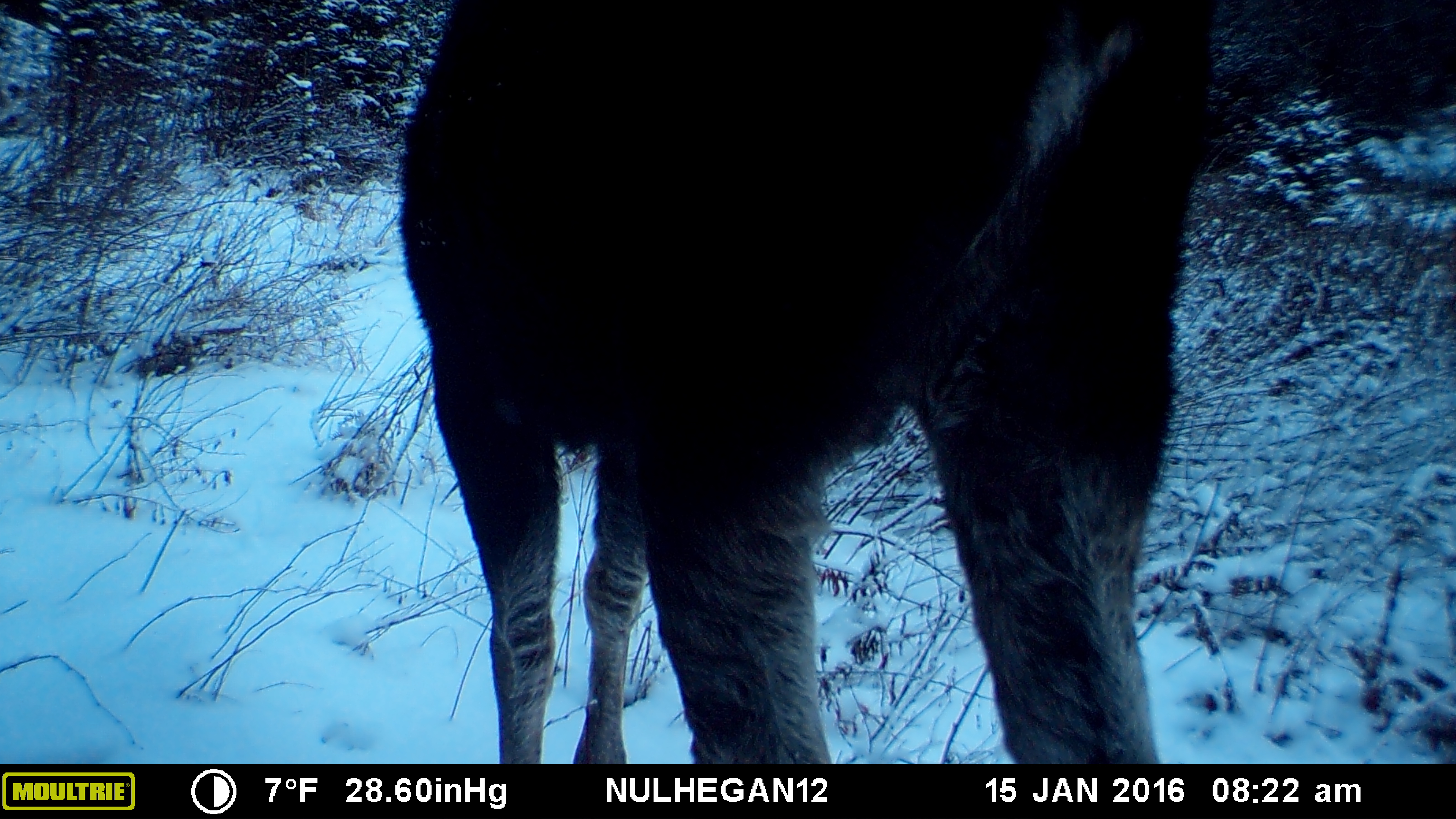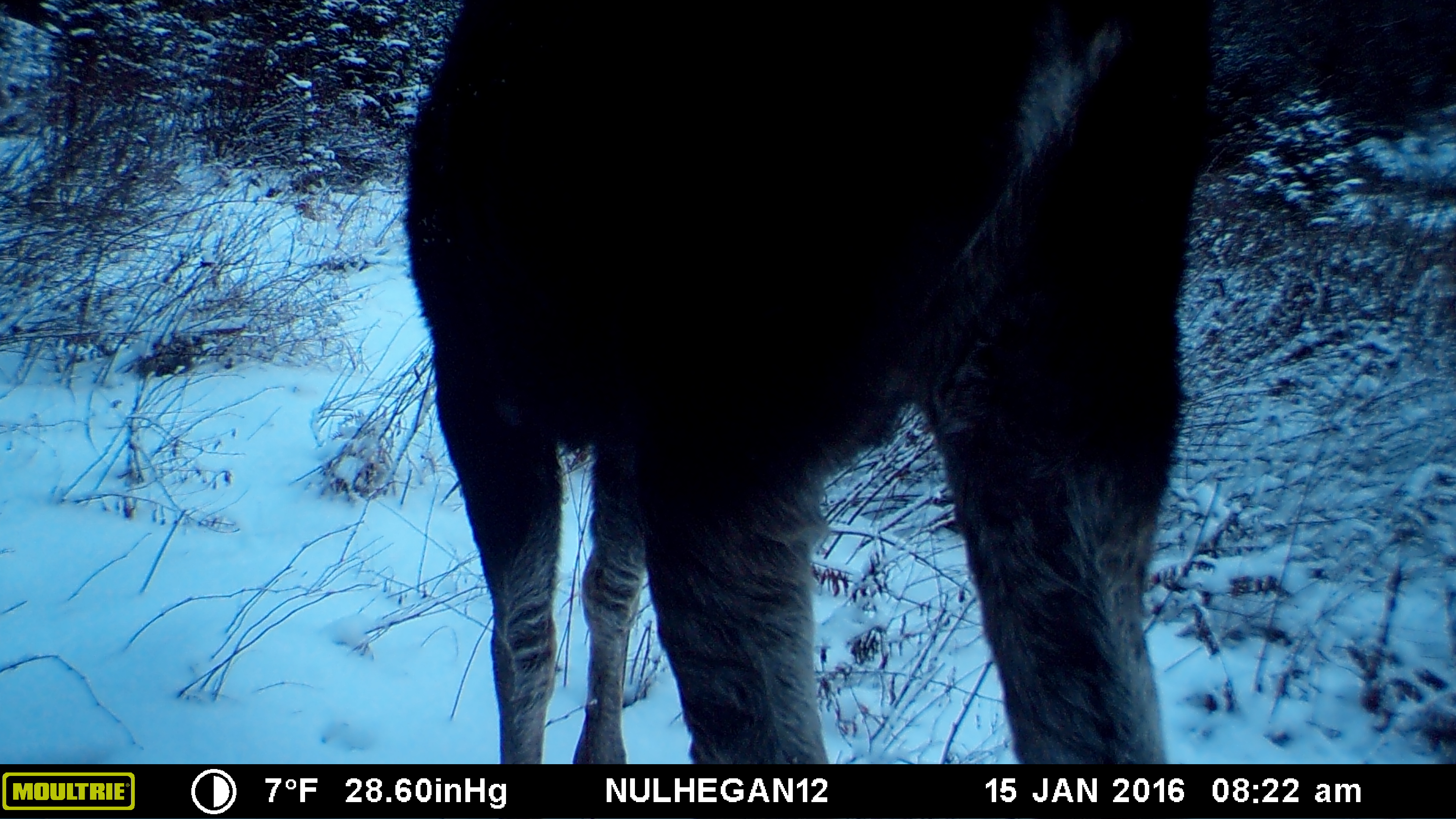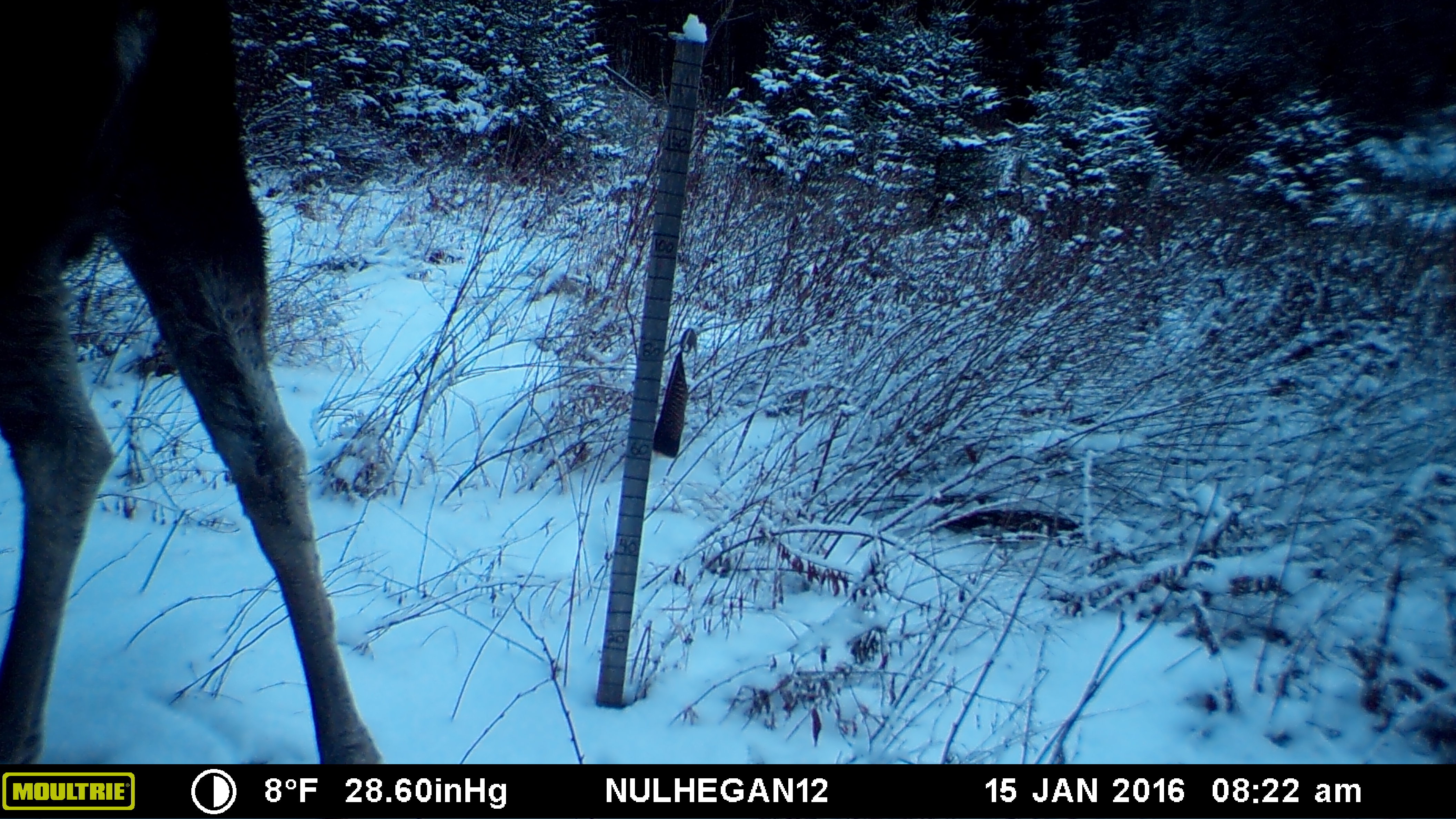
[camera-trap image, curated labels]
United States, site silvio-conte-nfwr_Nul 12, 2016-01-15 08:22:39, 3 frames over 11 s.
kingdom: Animalia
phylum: Chordata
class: Mammalia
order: Artiodactyla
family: Cervidae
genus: Alces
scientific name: Alces alces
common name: moose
Moose (Alces alces).